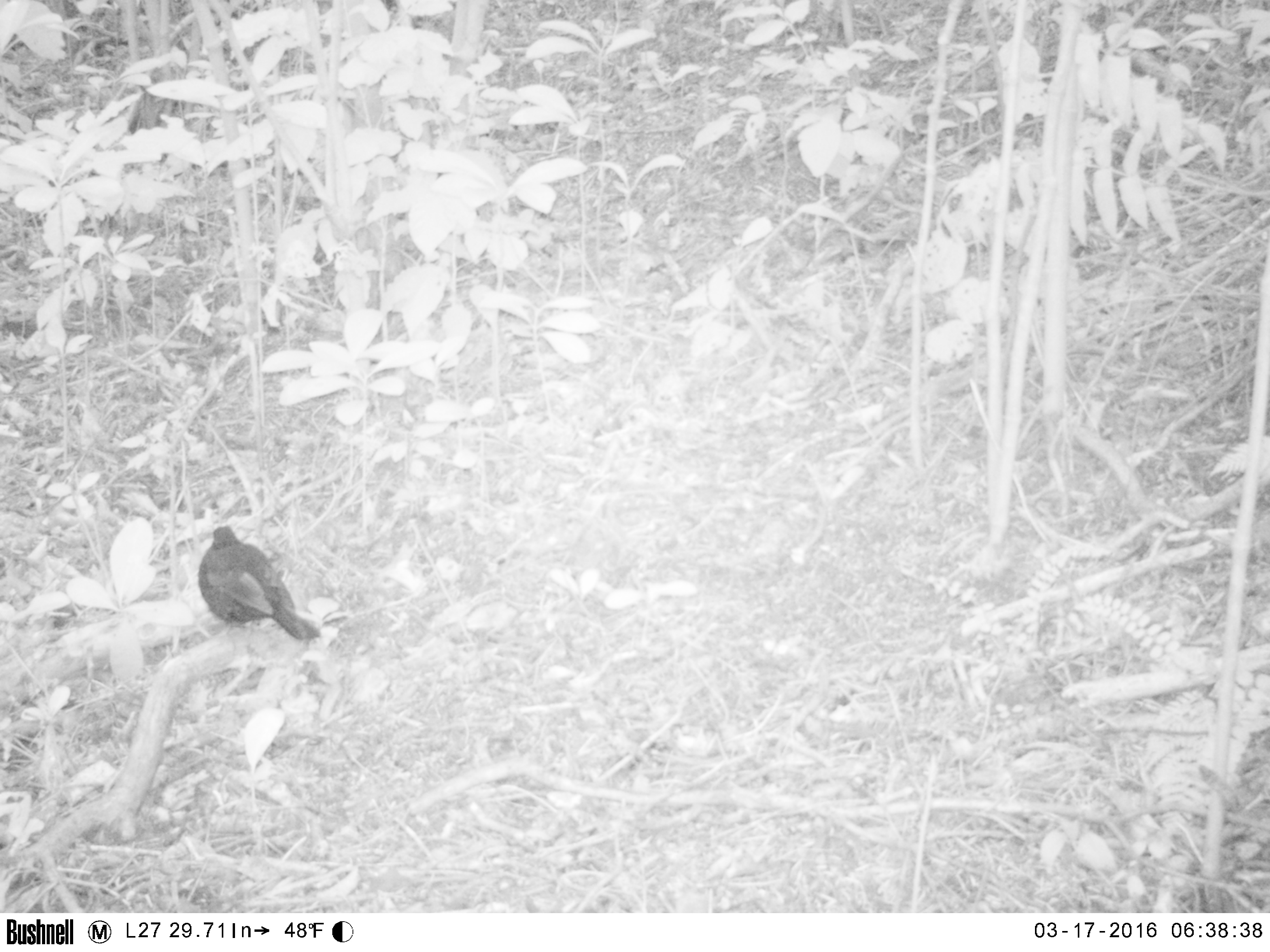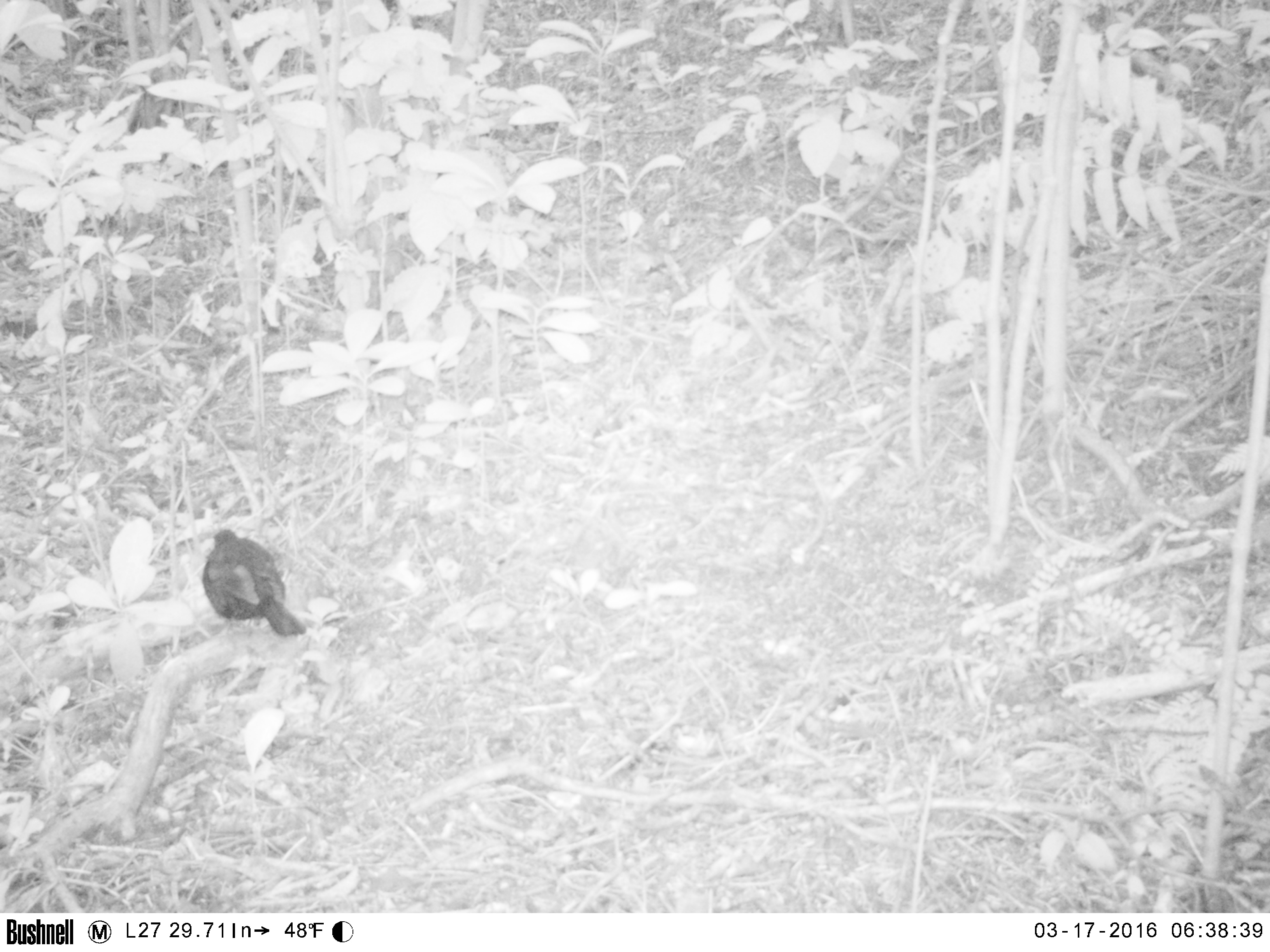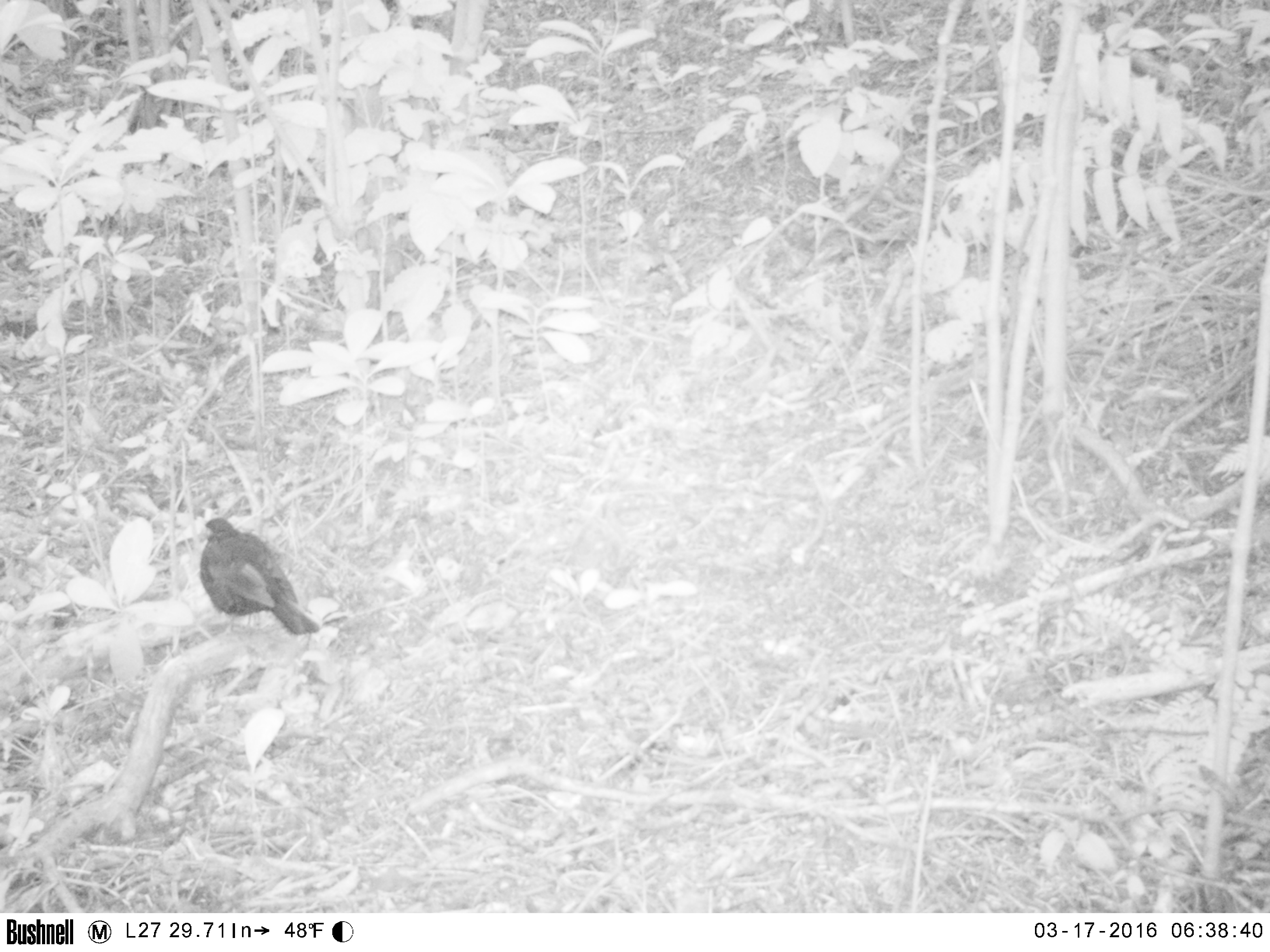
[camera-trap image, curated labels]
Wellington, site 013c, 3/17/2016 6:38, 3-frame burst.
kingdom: Animalia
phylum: Chordata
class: Aves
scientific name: Aves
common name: bird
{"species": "bird (Aves)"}